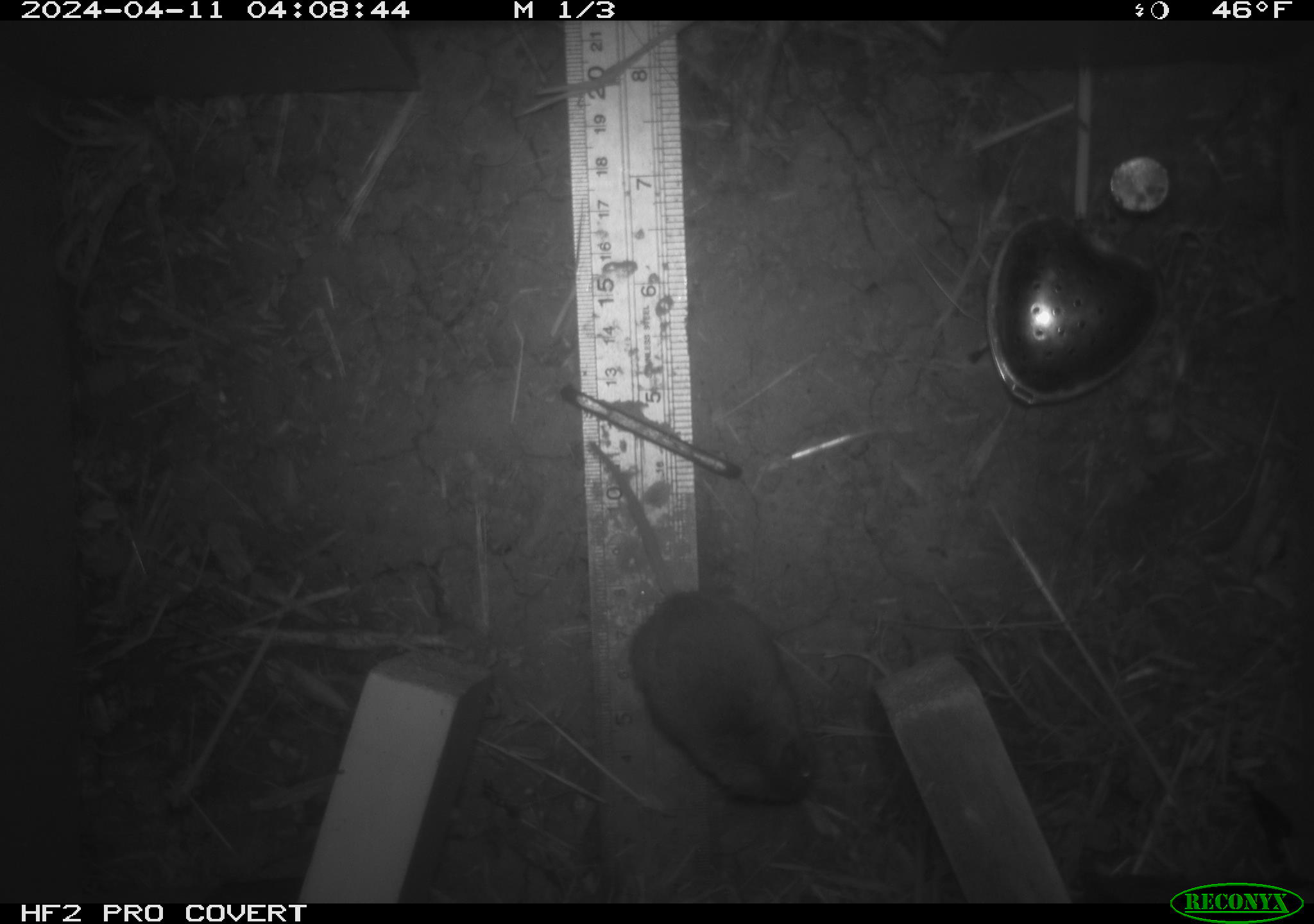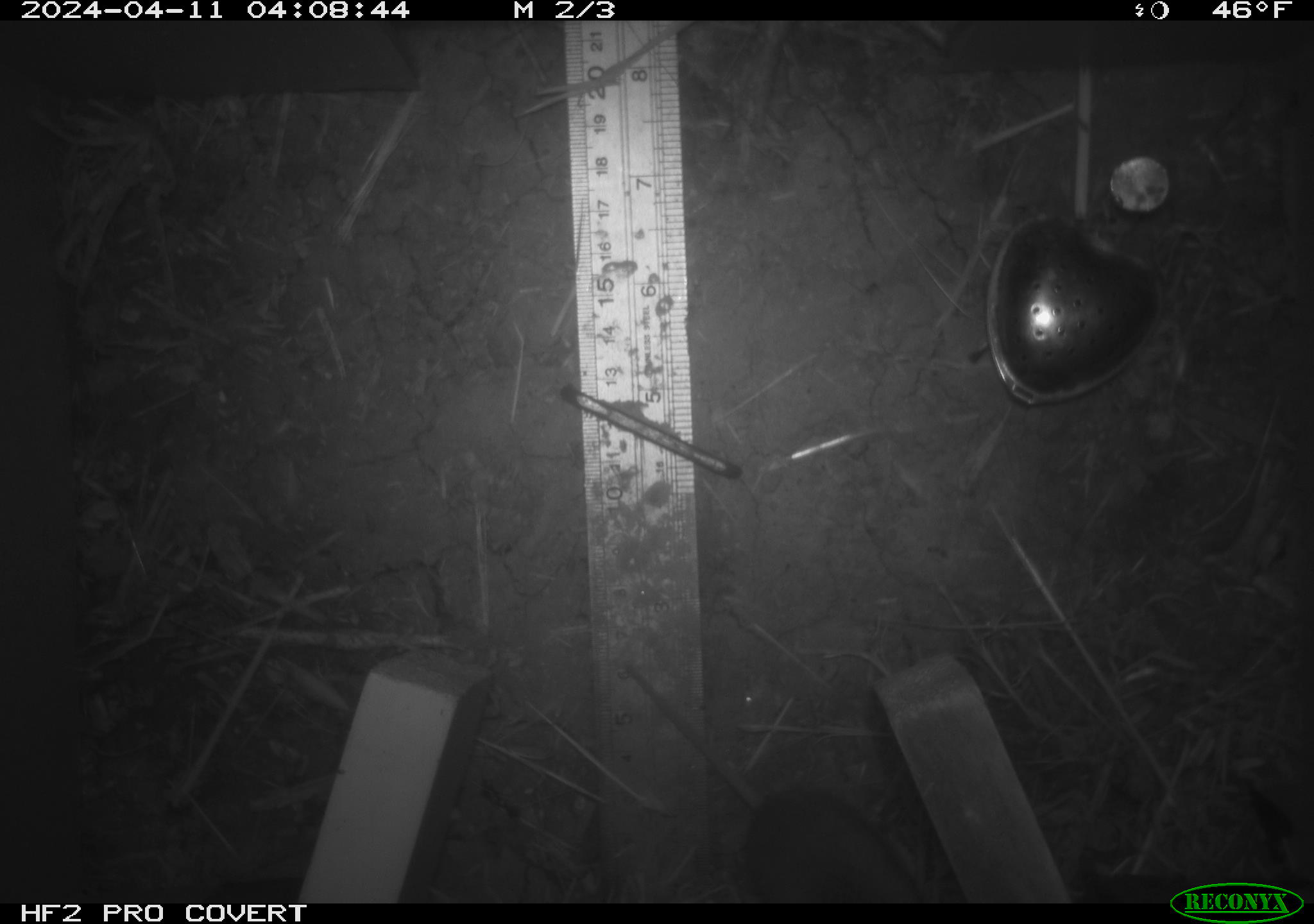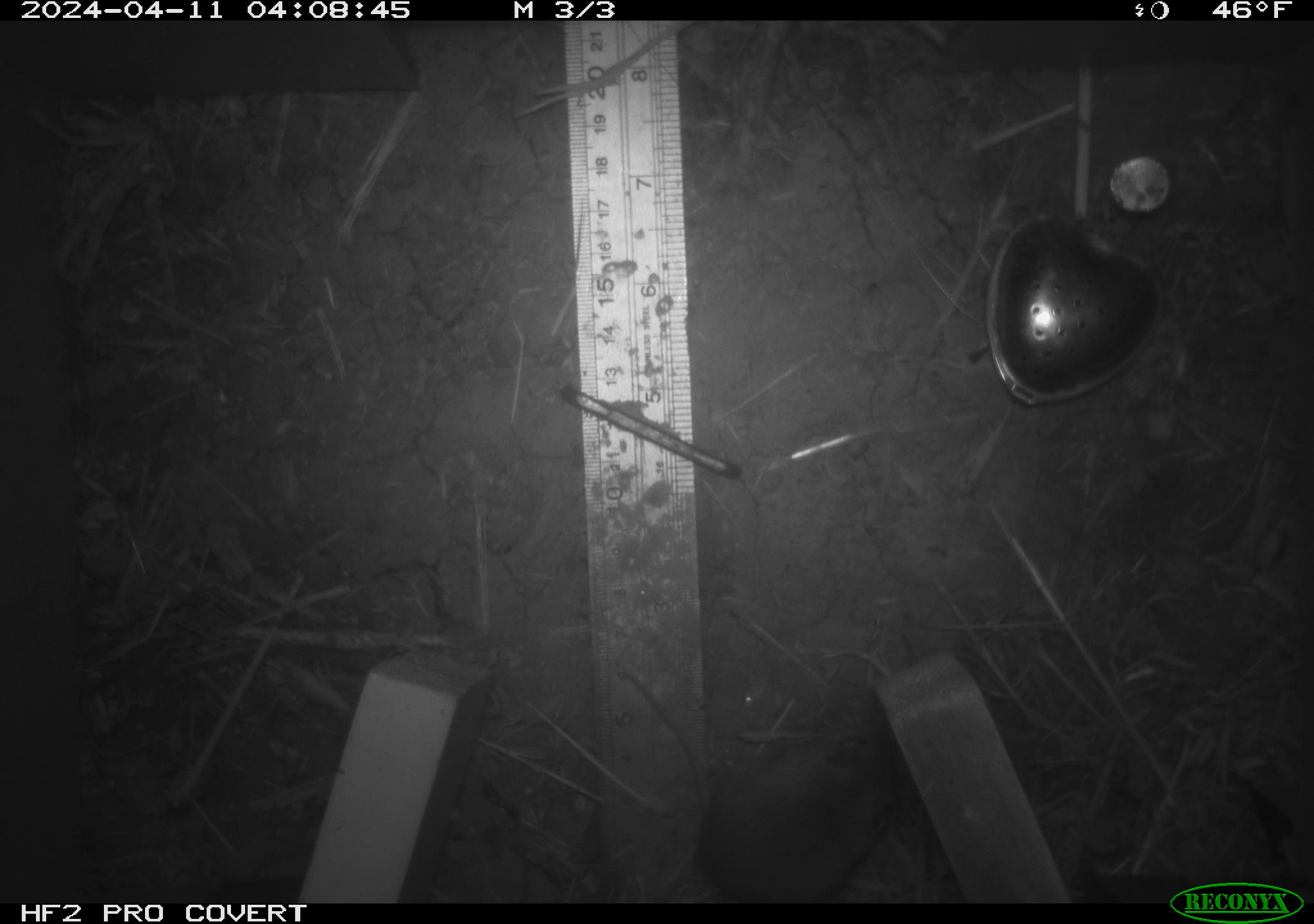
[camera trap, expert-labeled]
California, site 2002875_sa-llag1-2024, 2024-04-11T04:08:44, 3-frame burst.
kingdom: Animalia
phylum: Chordata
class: Mammalia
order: Rodentia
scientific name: Rodentia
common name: mouse species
Mouse species (Rodentia).